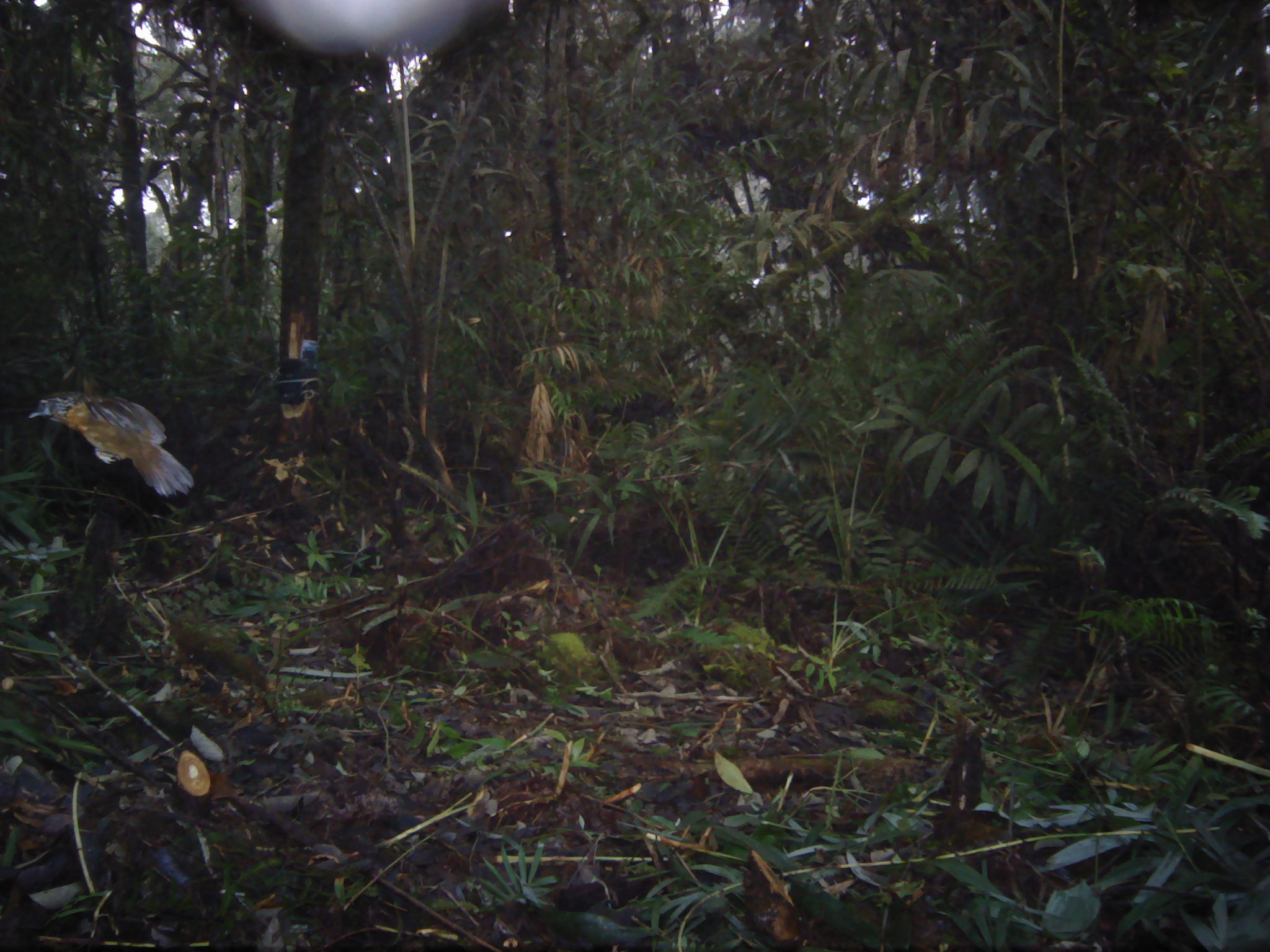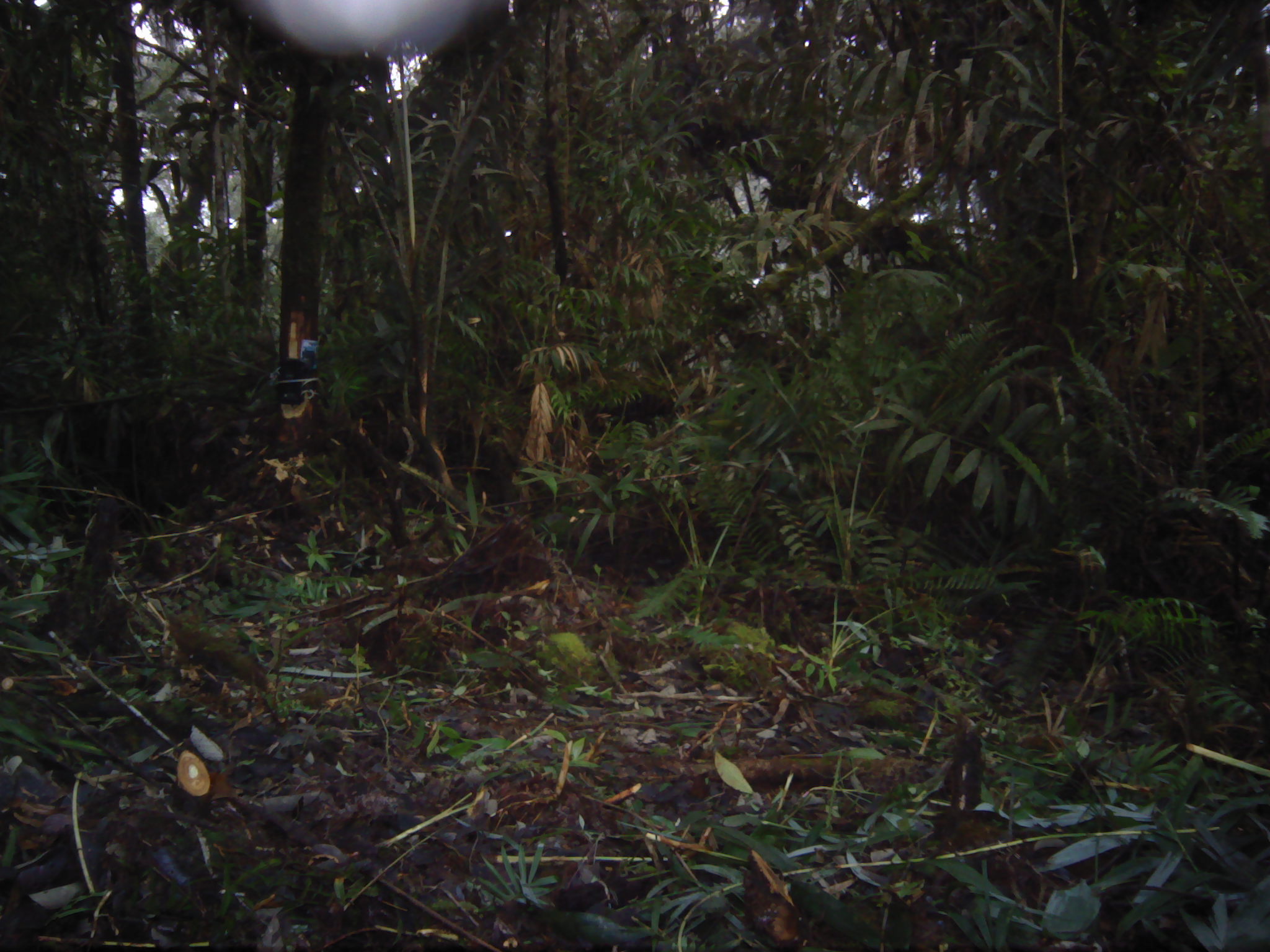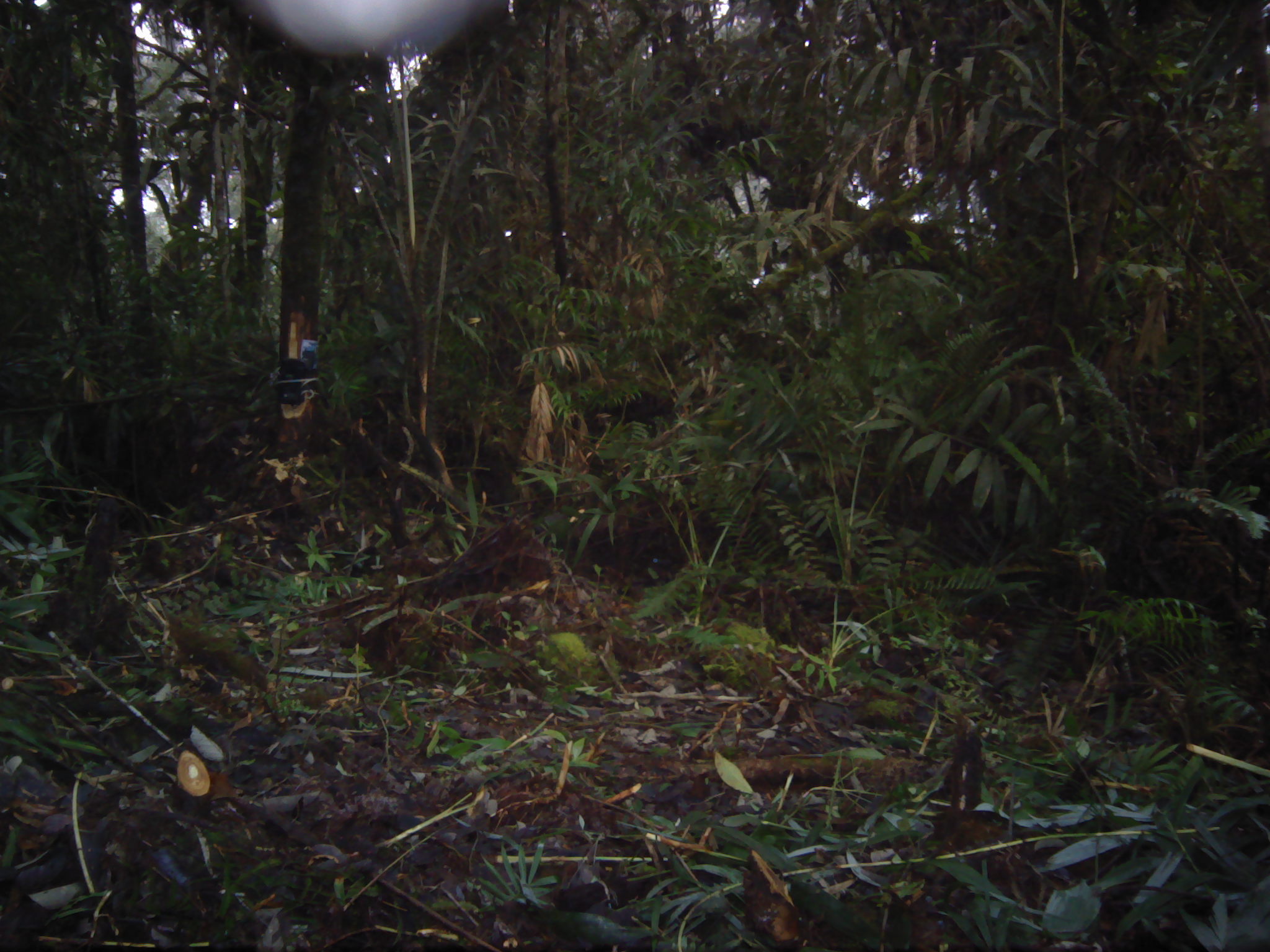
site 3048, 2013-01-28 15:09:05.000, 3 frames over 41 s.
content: unidentified animal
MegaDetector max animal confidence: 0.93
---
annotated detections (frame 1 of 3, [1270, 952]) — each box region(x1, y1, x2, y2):
unknown: region(29, 390, 195, 497)